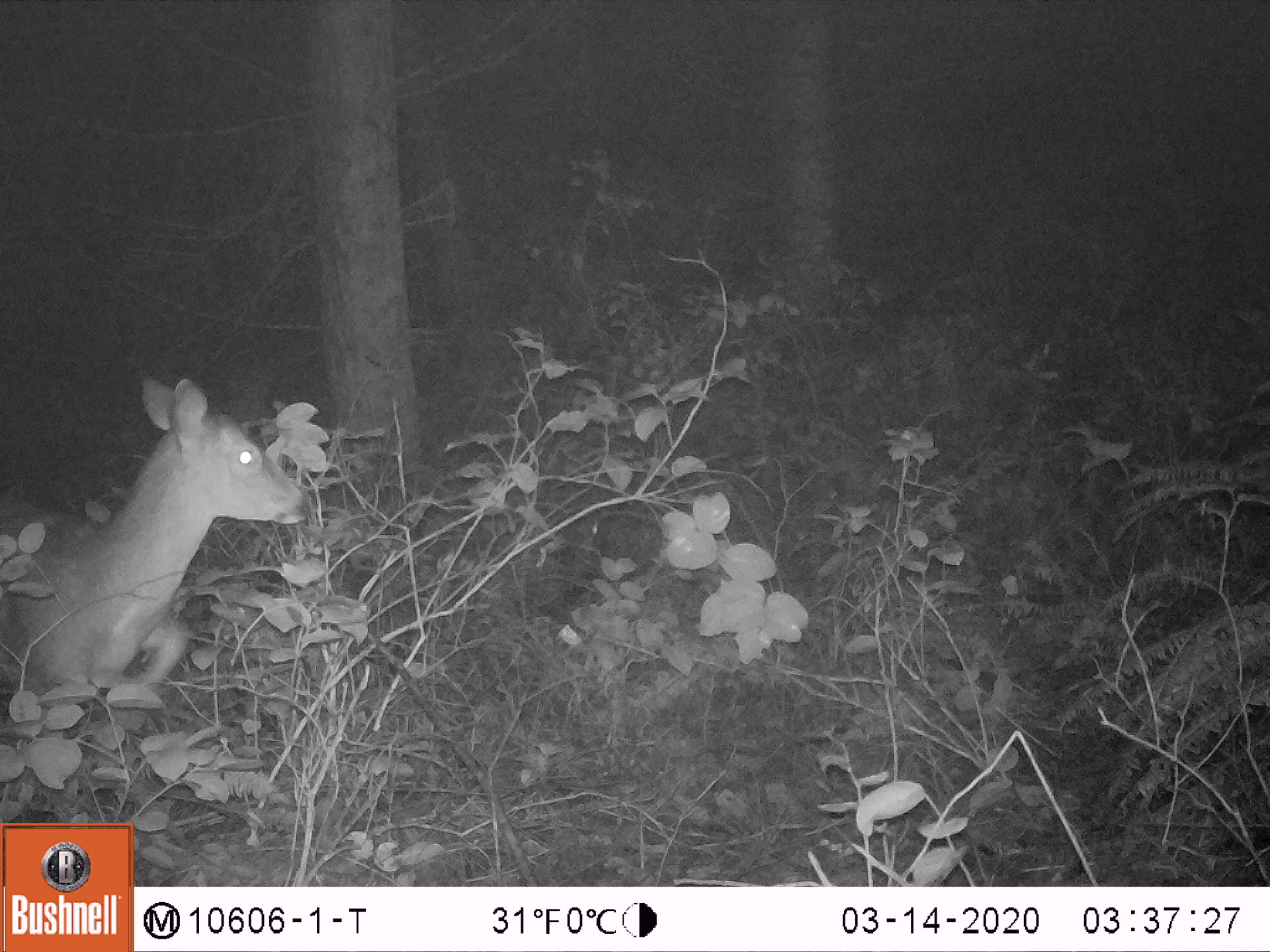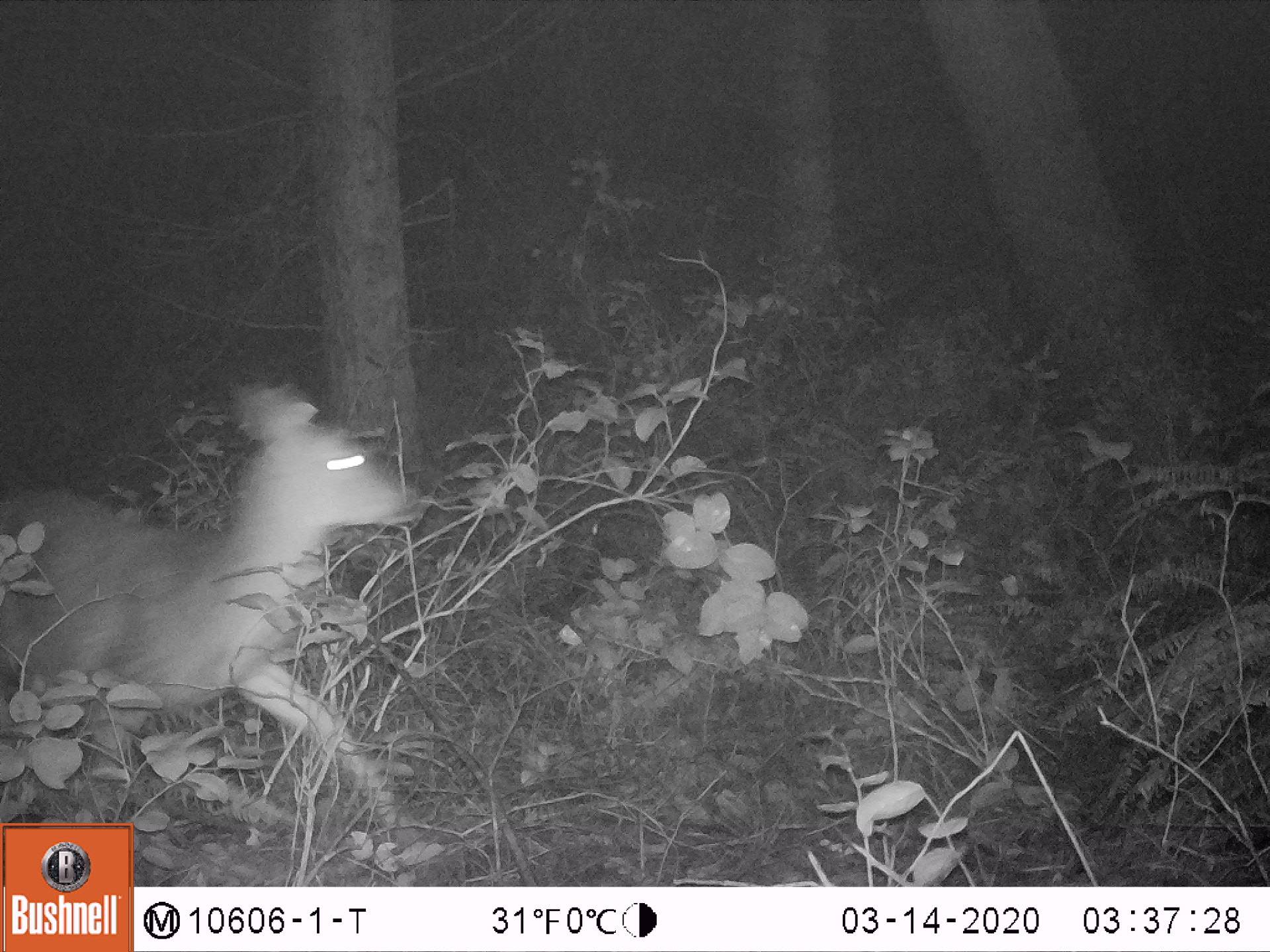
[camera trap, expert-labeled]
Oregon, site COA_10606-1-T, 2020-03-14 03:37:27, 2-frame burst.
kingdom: Animalia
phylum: Chordata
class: Mammalia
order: Artiodactyla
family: Cervidae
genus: Odocoileus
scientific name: Odocoileus hemionus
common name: black-tailed deer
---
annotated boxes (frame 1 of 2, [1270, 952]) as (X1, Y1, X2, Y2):
black-tailed deer: (0, 375, 322, 688)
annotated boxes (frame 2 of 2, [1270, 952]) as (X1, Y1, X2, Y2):
black-tailed deer: (0, 362, 430, 812)